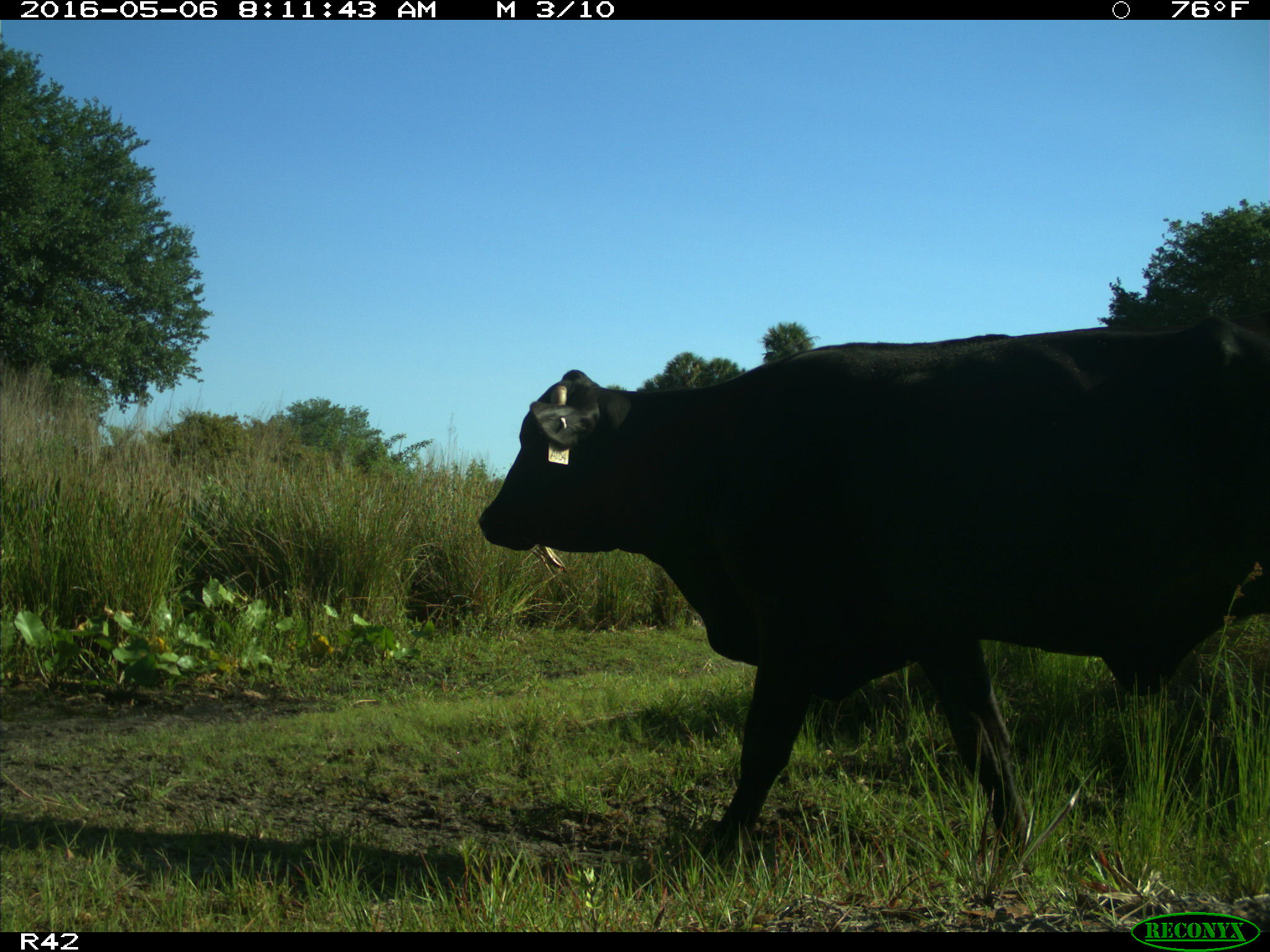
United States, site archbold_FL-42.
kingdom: Animalia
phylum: Chordata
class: Mammalia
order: Artiodactyla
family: Bovidae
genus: Bos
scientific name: Bos taurus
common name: domestic cow